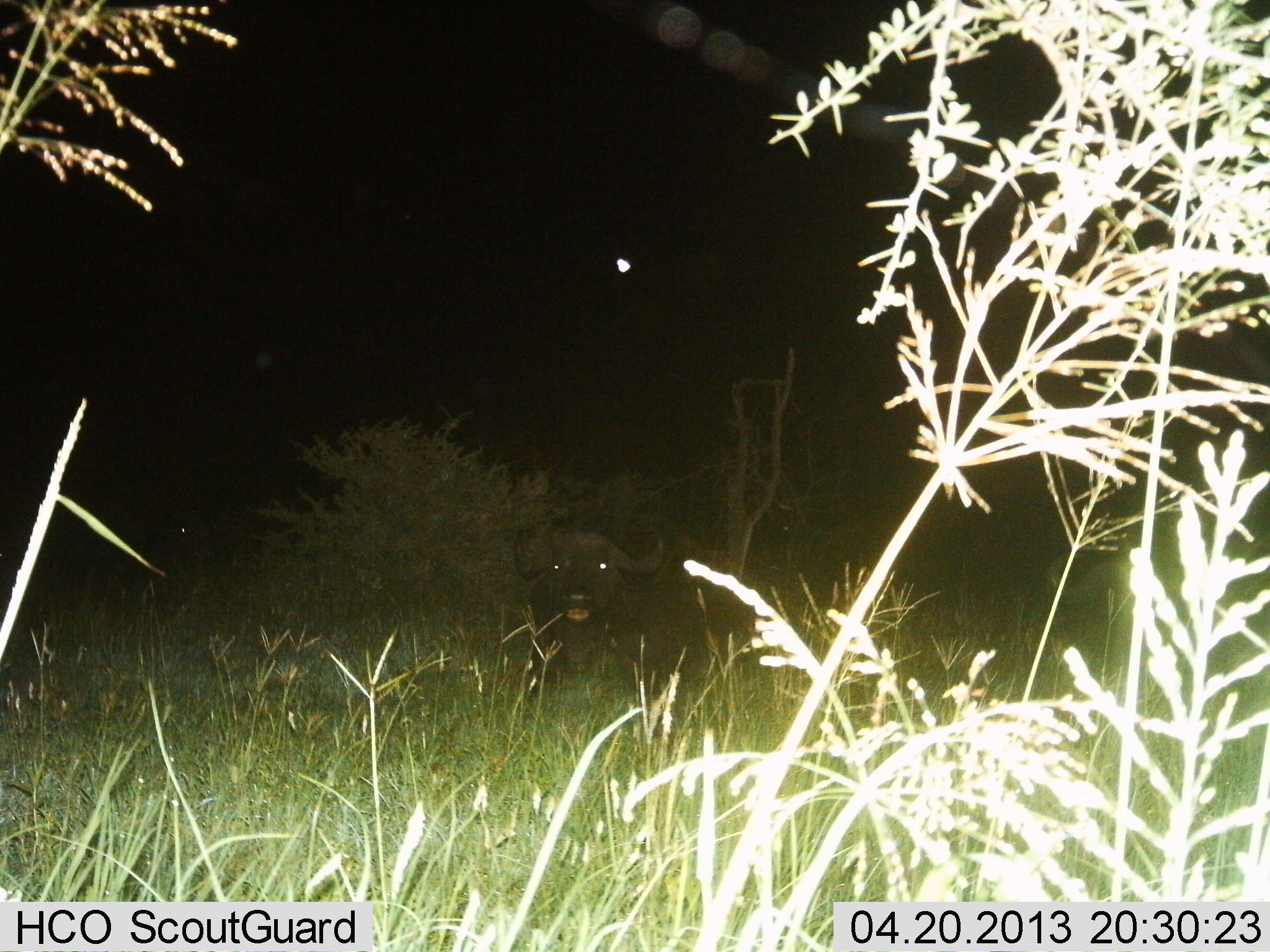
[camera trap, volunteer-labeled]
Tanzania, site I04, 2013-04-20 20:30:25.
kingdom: Animalia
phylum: Chordata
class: Mammalia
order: Artiodactyla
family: Bovidae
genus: Syncerus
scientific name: Syncerus caffer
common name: cape buffalo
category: buffalo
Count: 1.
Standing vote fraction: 37%.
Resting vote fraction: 53%.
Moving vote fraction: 7%.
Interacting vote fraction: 0%.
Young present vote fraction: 0%.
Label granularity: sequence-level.